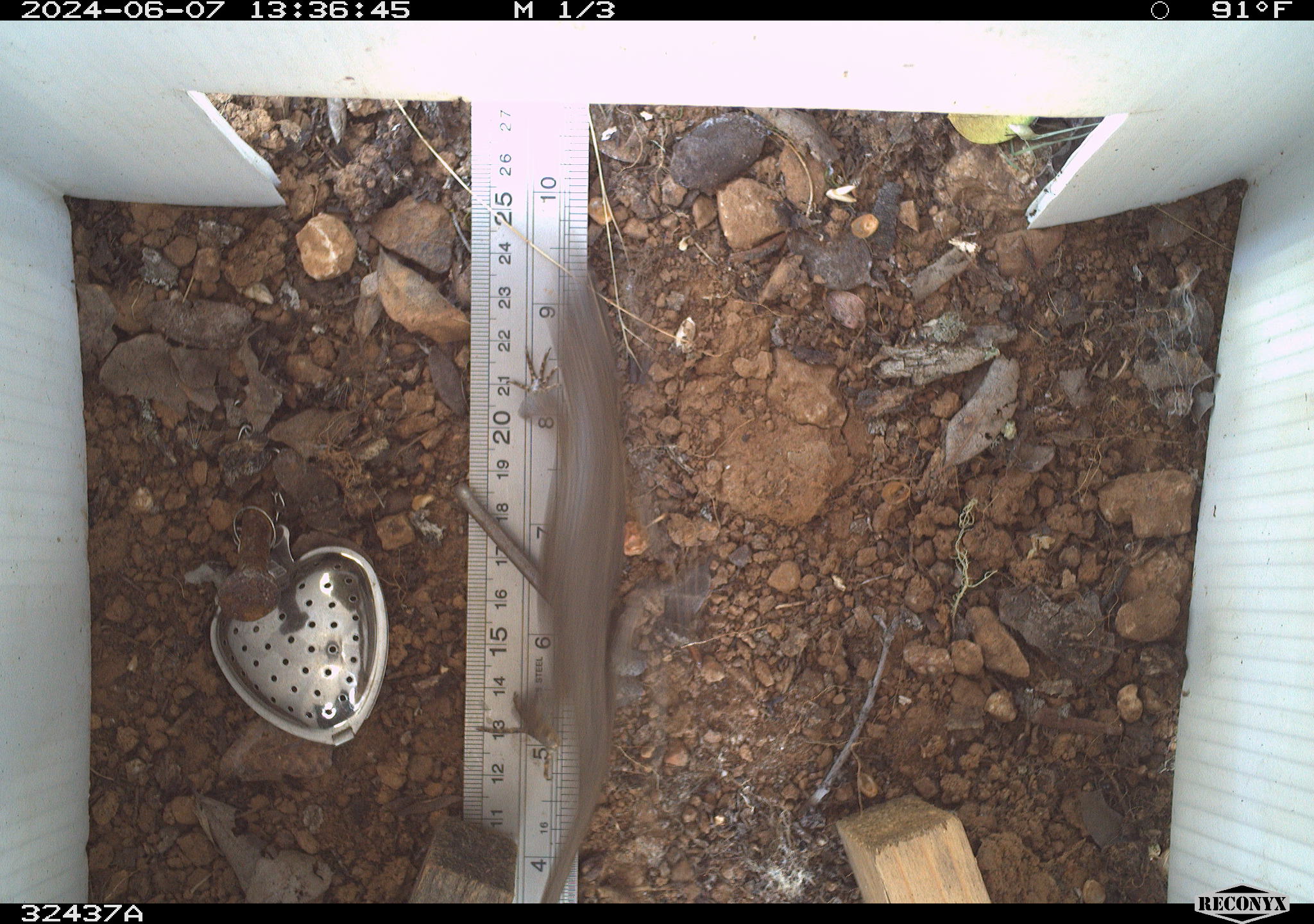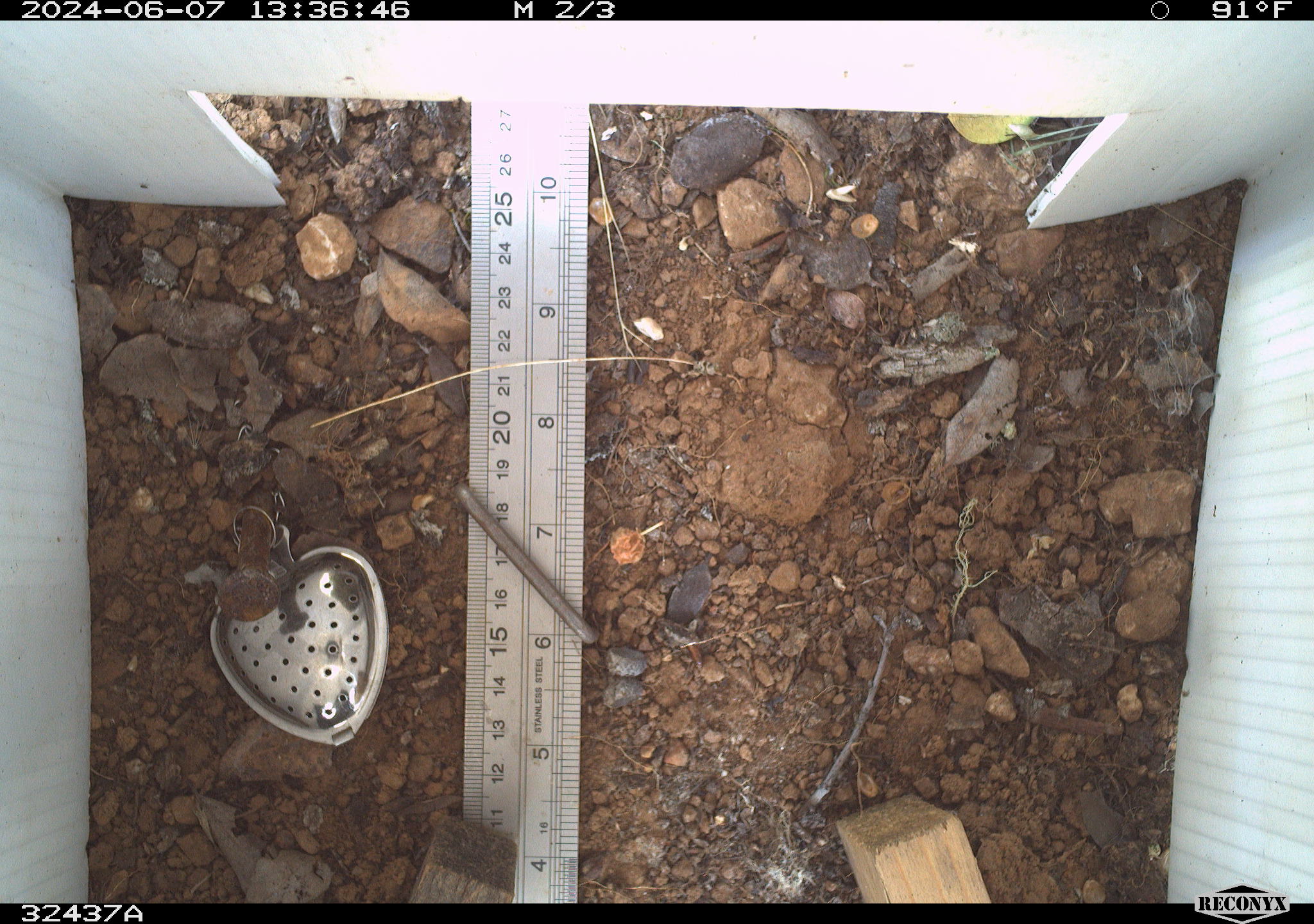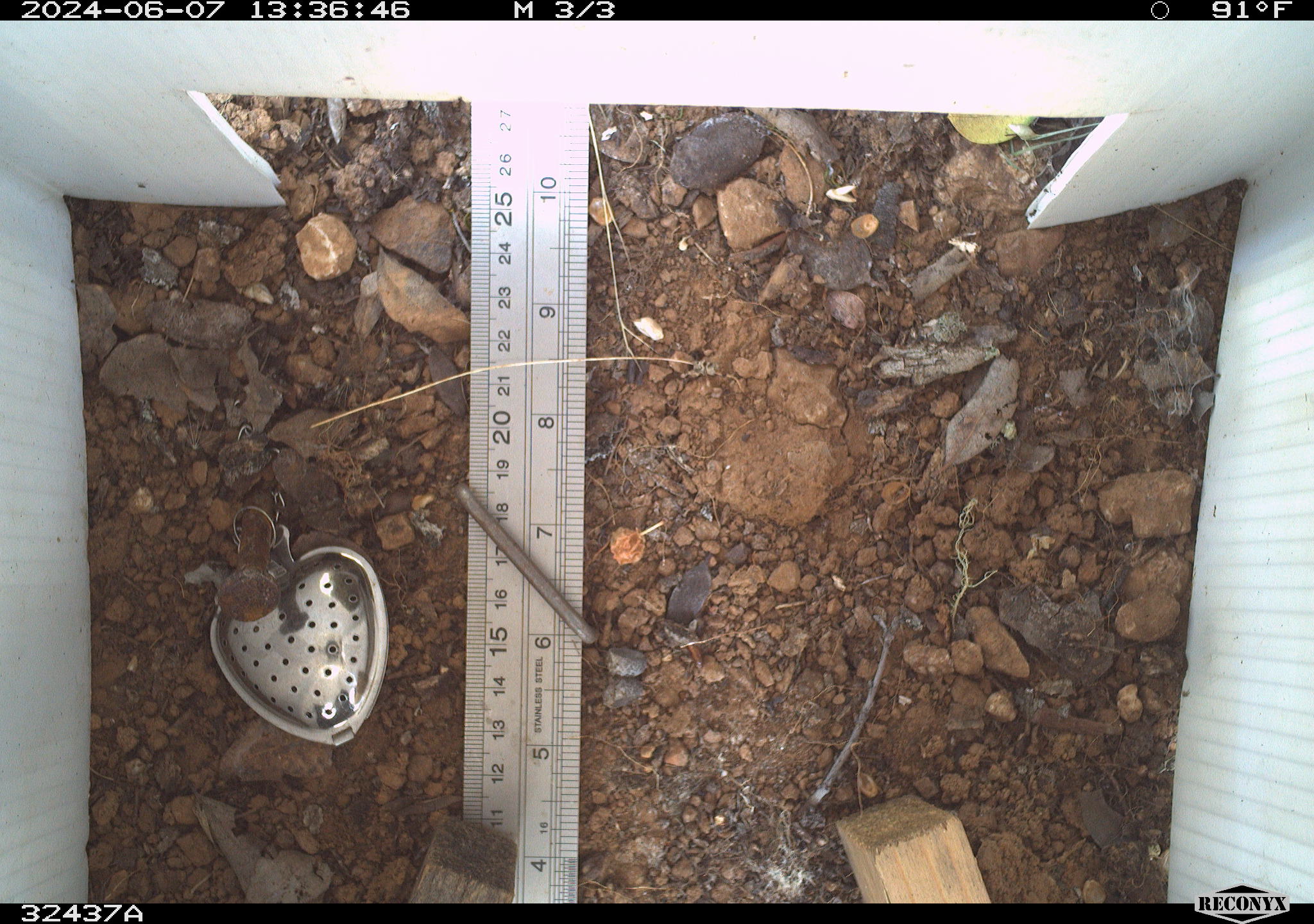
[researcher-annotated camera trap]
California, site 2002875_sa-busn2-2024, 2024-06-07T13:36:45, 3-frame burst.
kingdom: Animalia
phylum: Chordata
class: Reptilia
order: Squamata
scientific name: Squamata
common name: lizards and snakes